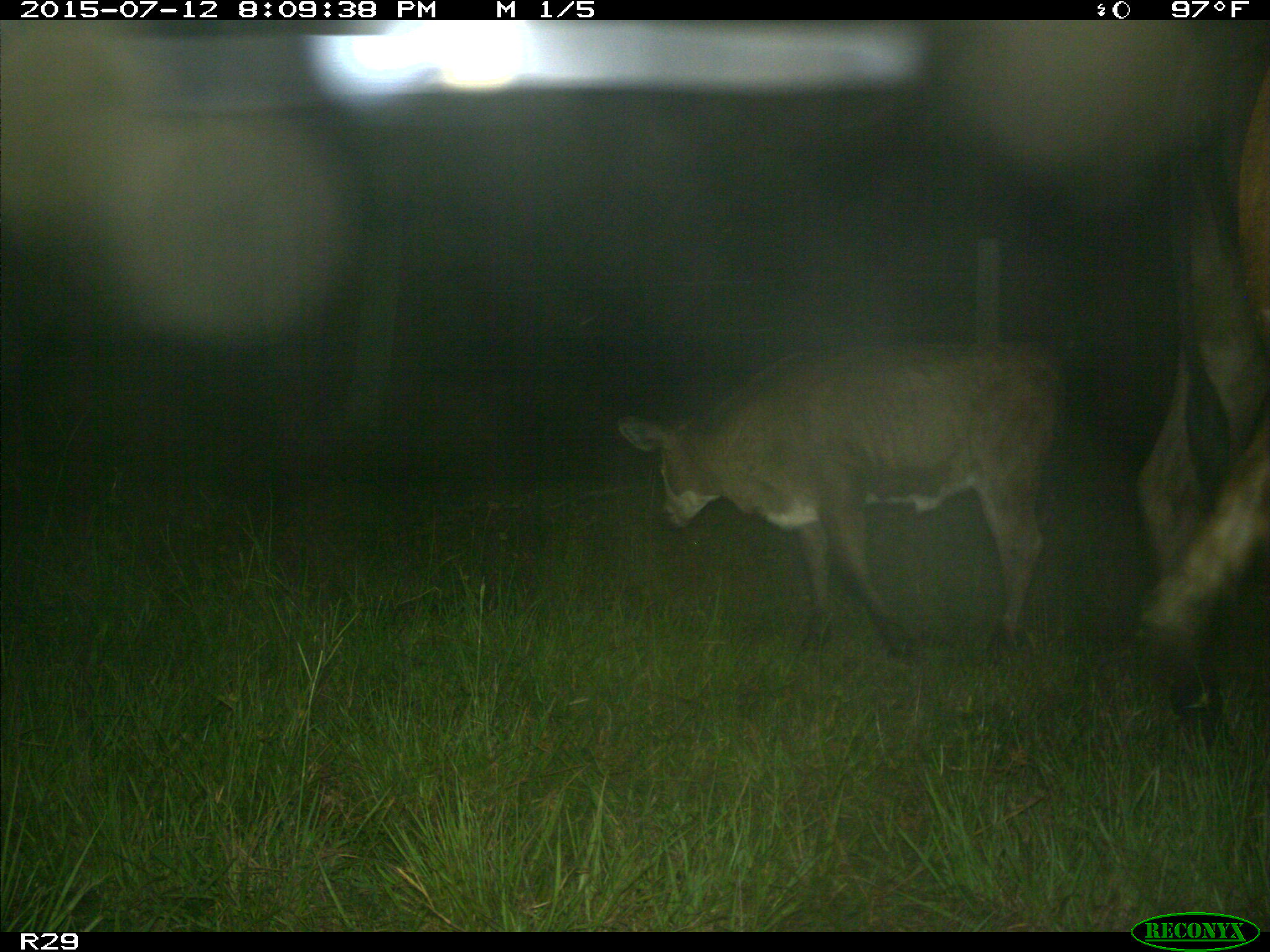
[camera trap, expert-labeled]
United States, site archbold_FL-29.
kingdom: Animalia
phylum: Chordata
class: Mammalia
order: Artiodactyla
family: Bovidae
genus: Bos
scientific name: Bos taurus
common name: domestic cow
Bos taurus (domestic cow).